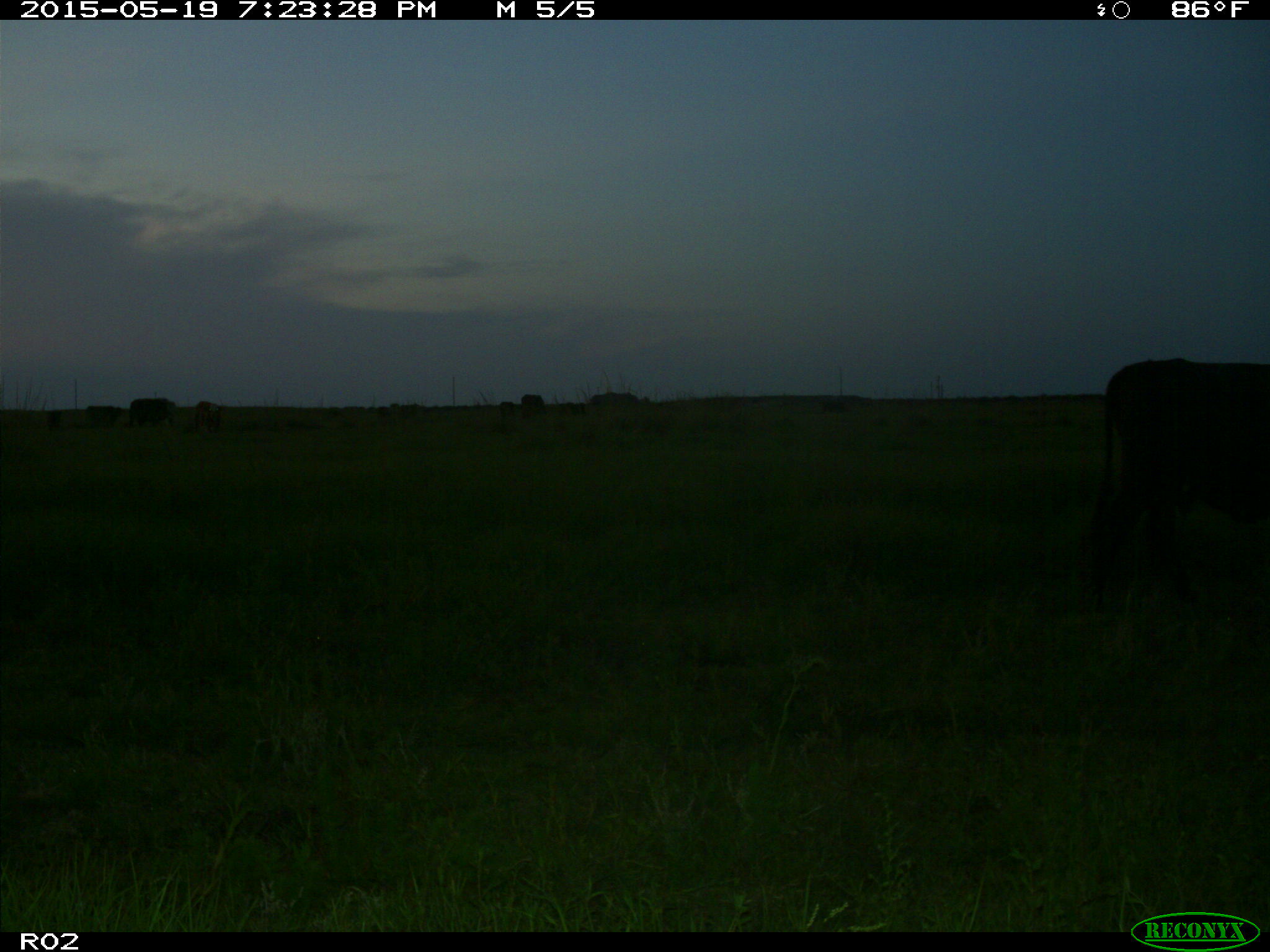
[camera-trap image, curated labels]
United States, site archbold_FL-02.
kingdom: Animalia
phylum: Chordata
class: Mammalia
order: Artiodactyla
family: Bovidae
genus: Bos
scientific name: Bos taurus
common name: domestic cow